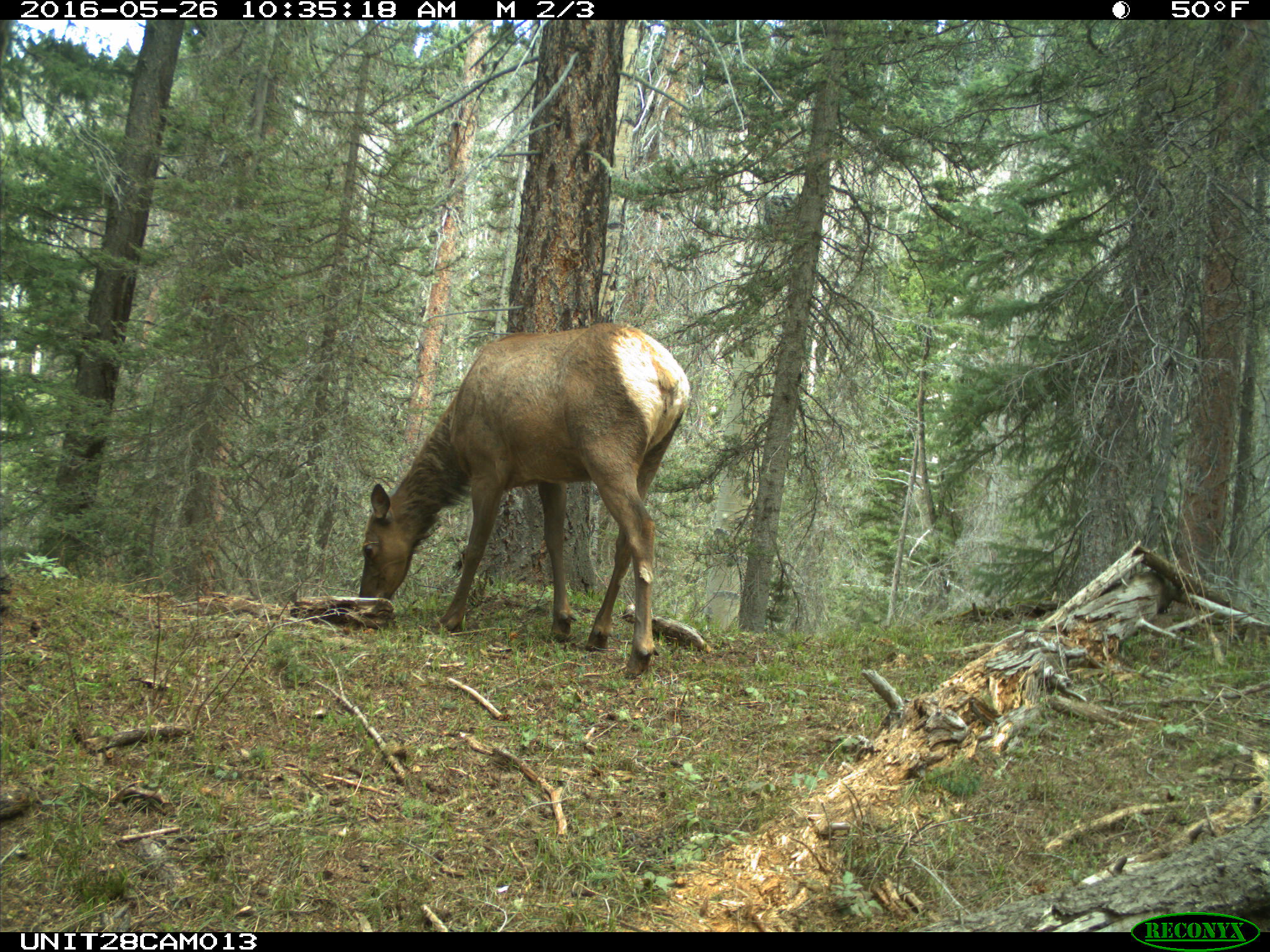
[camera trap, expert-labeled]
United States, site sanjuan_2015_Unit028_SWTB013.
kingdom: Animalia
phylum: Chordata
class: Mammalia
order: Artiodactyla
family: Cervidae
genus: Cervus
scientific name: Cervus elaphus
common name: red deer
Cervus elaphus (red deer).